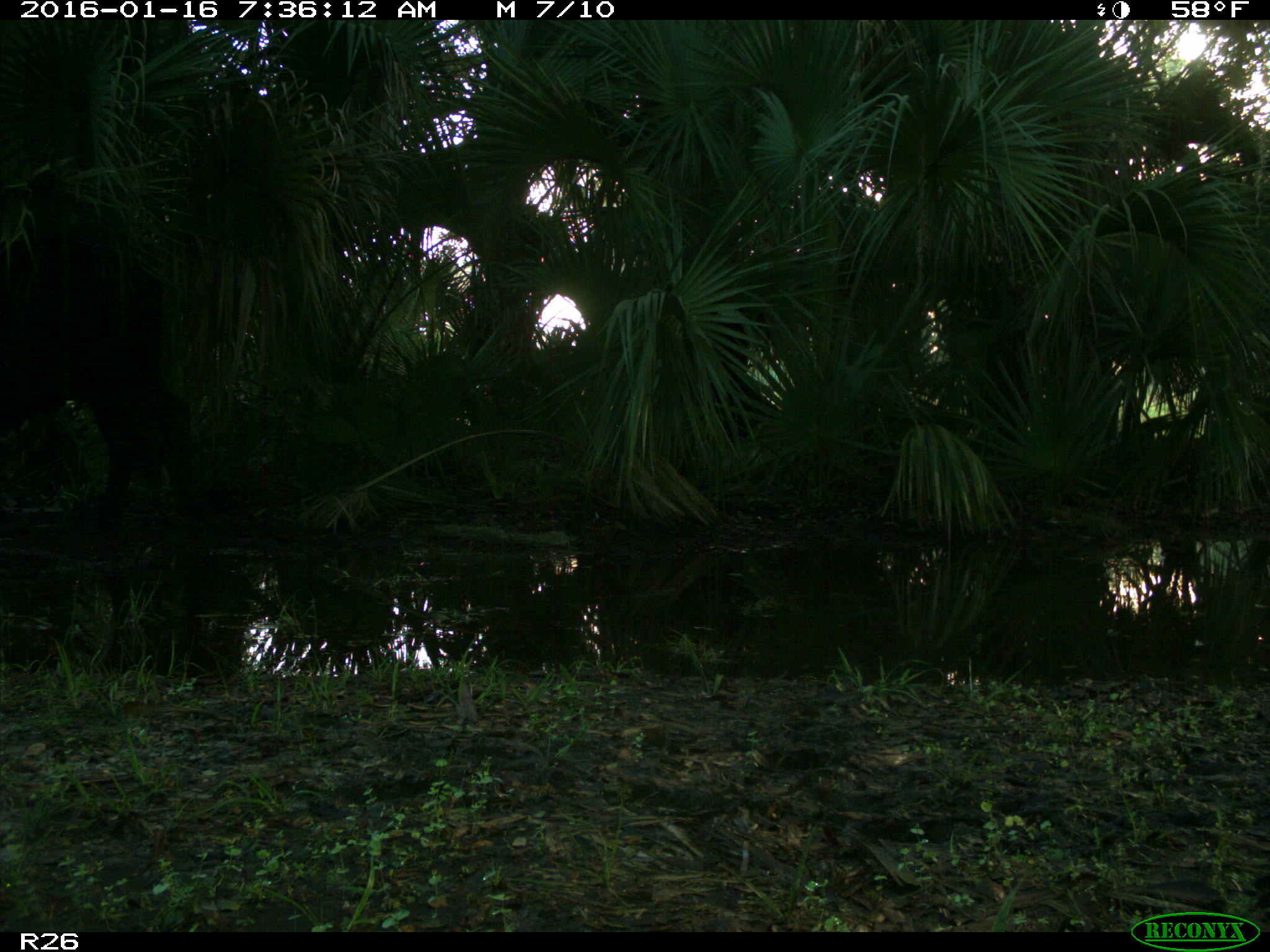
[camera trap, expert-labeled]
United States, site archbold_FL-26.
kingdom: Animalia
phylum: Chordata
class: Mammalia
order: Artiodactyla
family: Bovidae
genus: Bos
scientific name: Bos taurus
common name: domestic cow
Bos taurus (domestic cow).